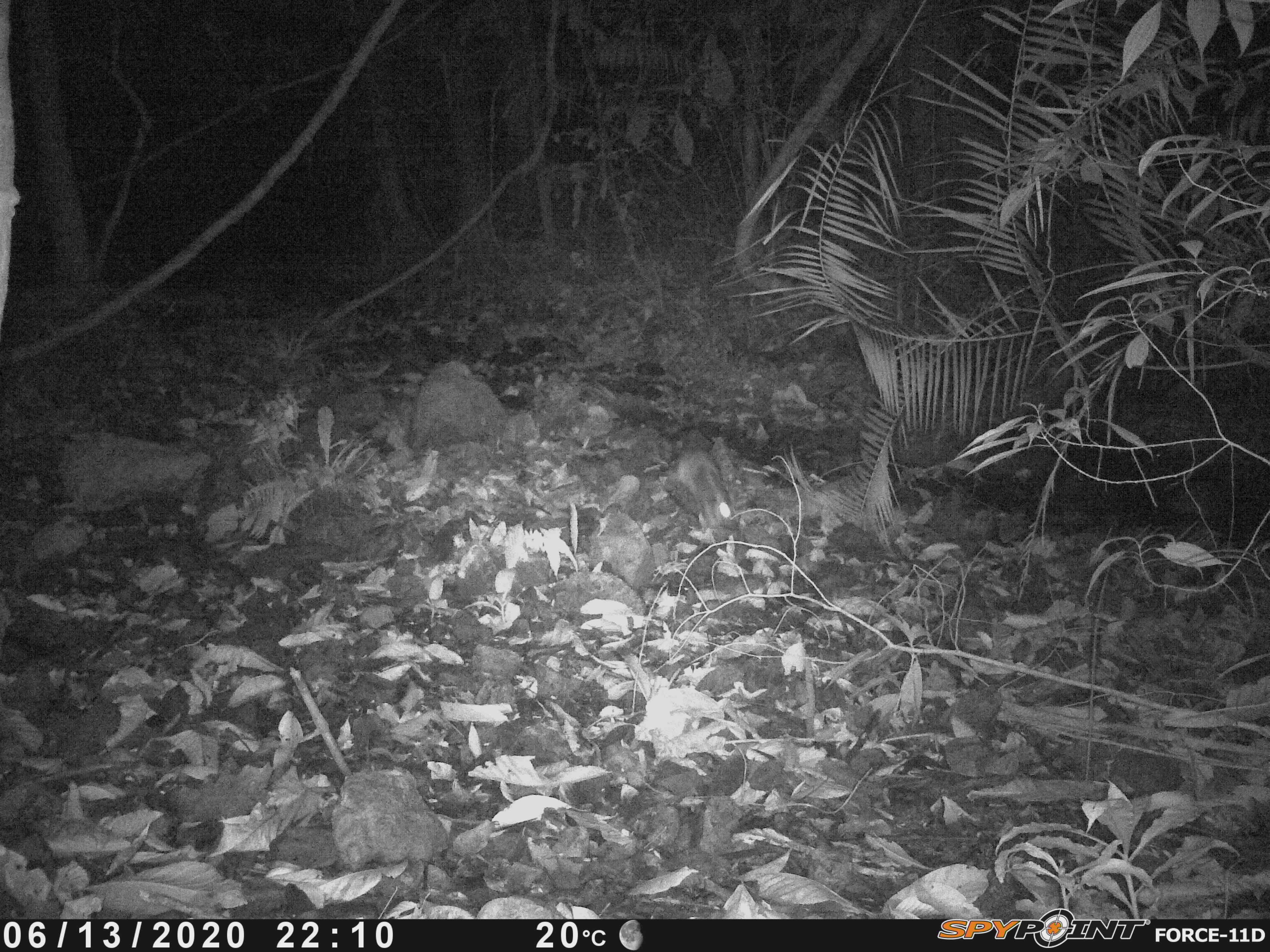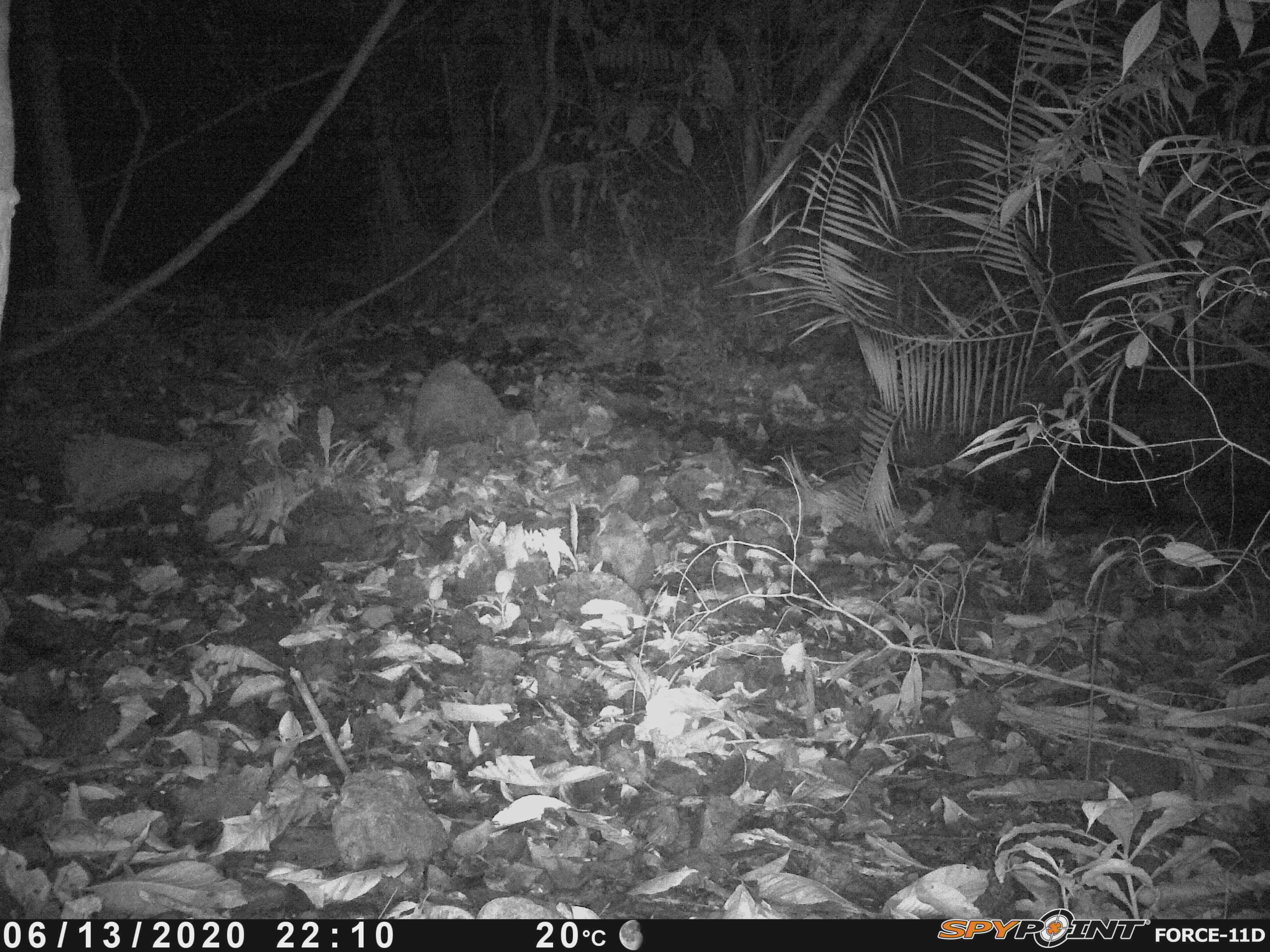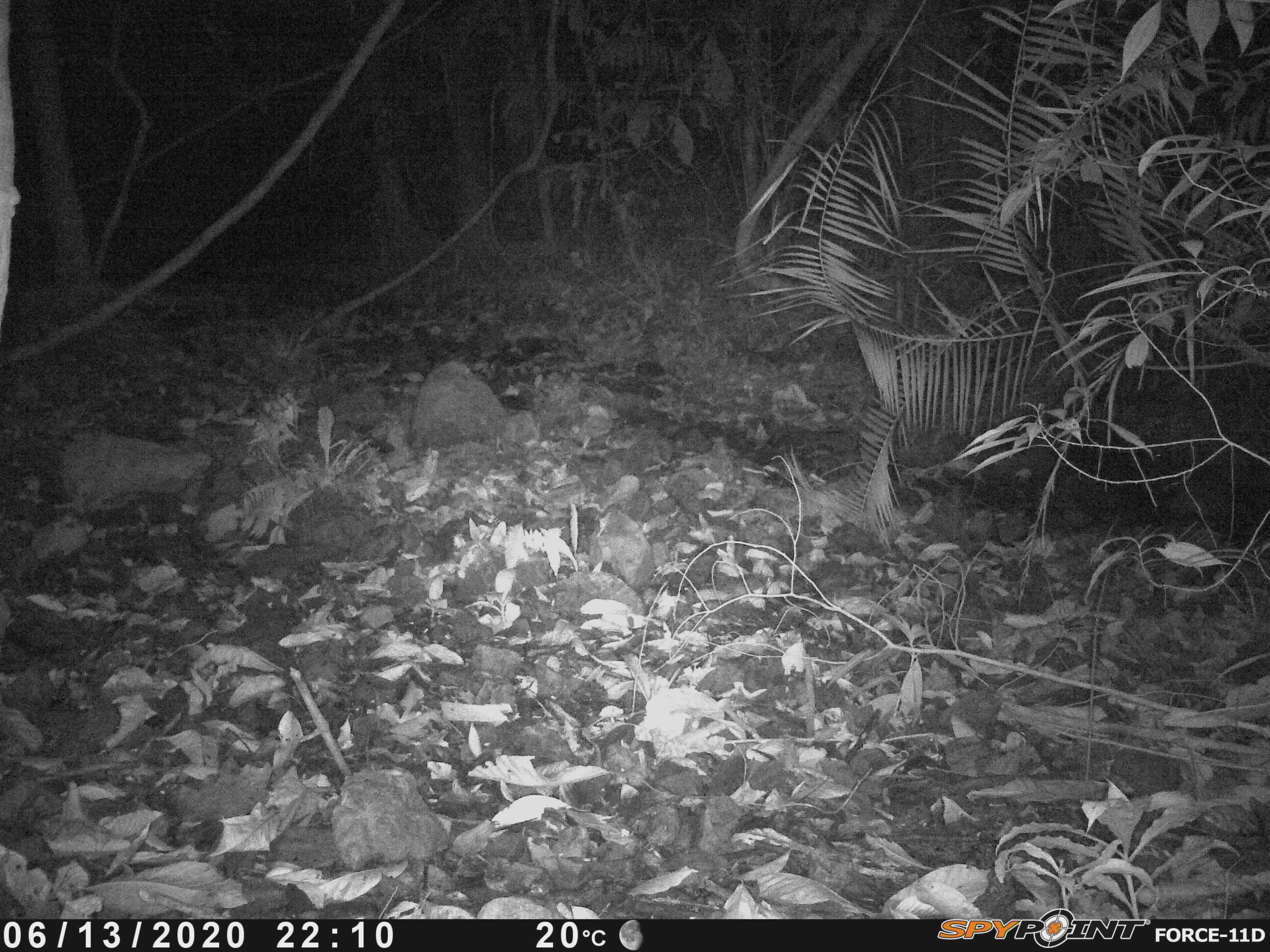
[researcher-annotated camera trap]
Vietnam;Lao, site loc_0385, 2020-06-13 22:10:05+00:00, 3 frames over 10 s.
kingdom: Animalia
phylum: Chordata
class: Mammalia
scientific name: Mammalia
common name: mammal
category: unidentified small mammal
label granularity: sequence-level